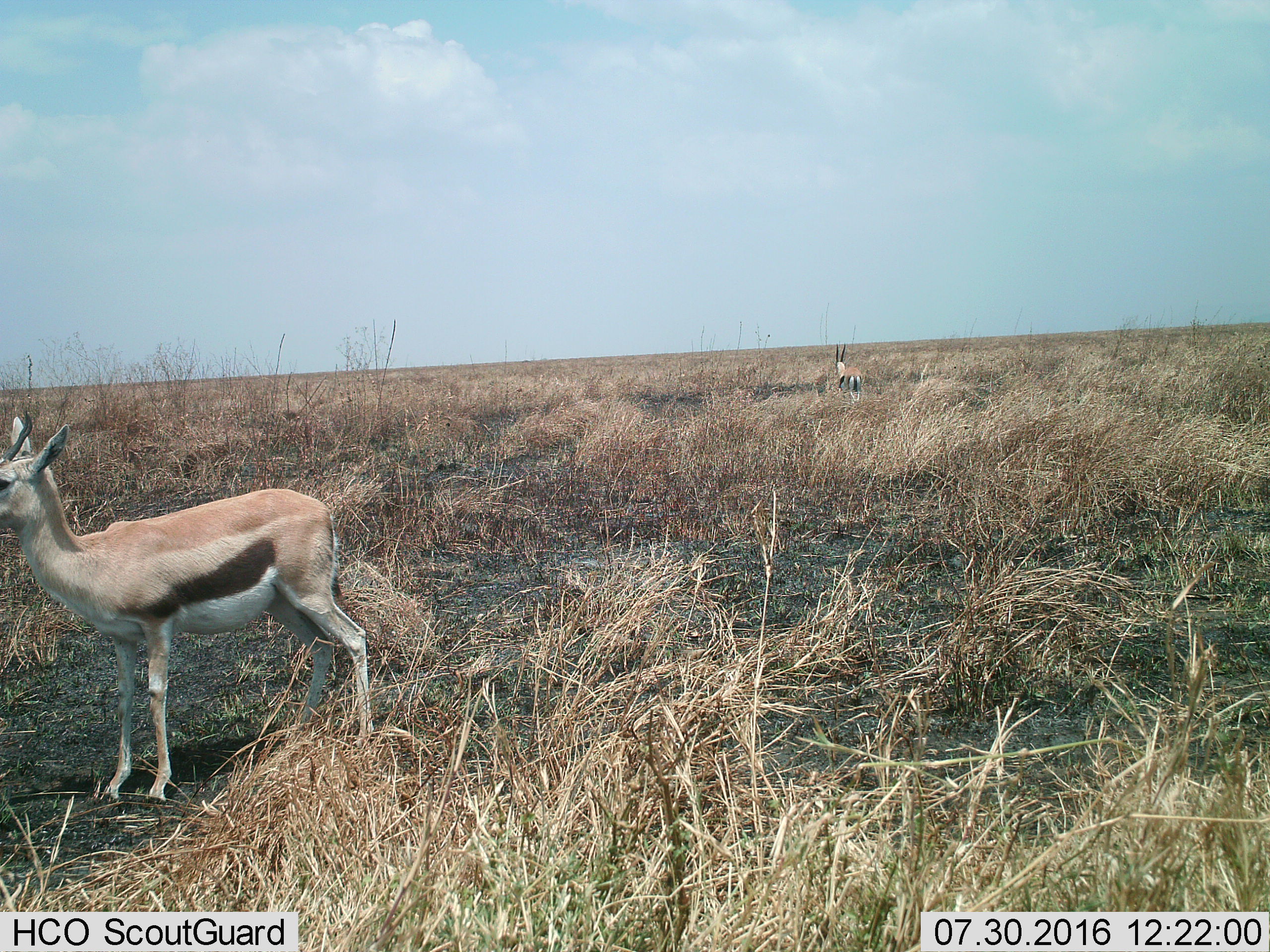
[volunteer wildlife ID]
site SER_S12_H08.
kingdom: Animalia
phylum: Chordata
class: Mammalia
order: Artiodactyla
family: Bovidae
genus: Eudorcas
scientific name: Eudorcas thomsonii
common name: thomson's gazelle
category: gazellethomsons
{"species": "gazellethomsons (thomson's gazelle) (Eudorcas thomsonii)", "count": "2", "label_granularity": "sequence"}